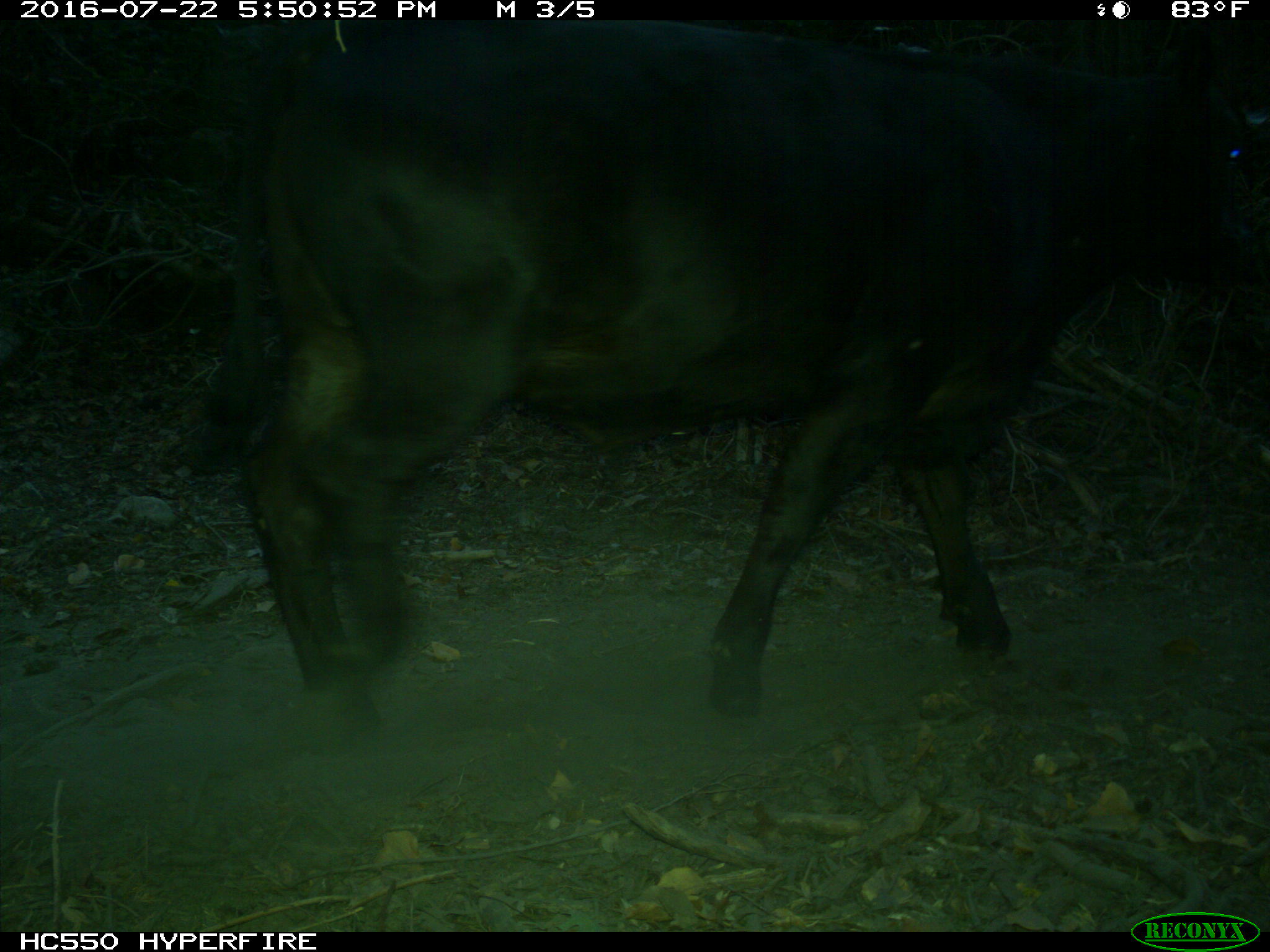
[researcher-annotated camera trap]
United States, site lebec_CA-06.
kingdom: Animalia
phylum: Chordata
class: Mammalia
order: Artiodactyla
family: Bovidae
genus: Bos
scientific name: Bos taurus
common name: domestic cow